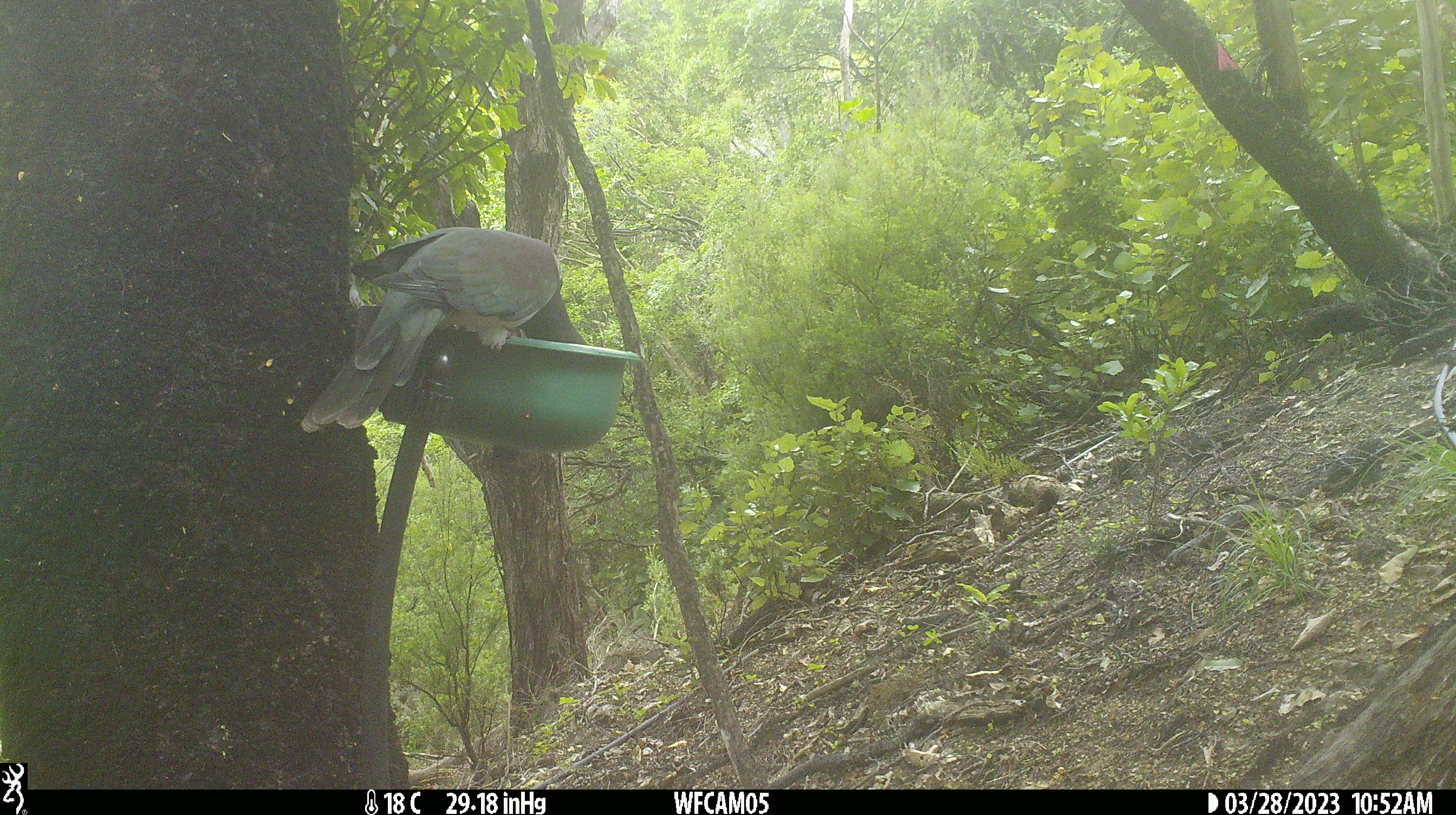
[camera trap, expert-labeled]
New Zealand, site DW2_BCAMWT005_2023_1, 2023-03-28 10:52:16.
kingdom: Animalia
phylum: Chordata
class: Aves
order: Columbiformes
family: Columbidae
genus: Hemiphaga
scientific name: Hemiphaga novaeseelandiae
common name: new zealand pigeon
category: kereru